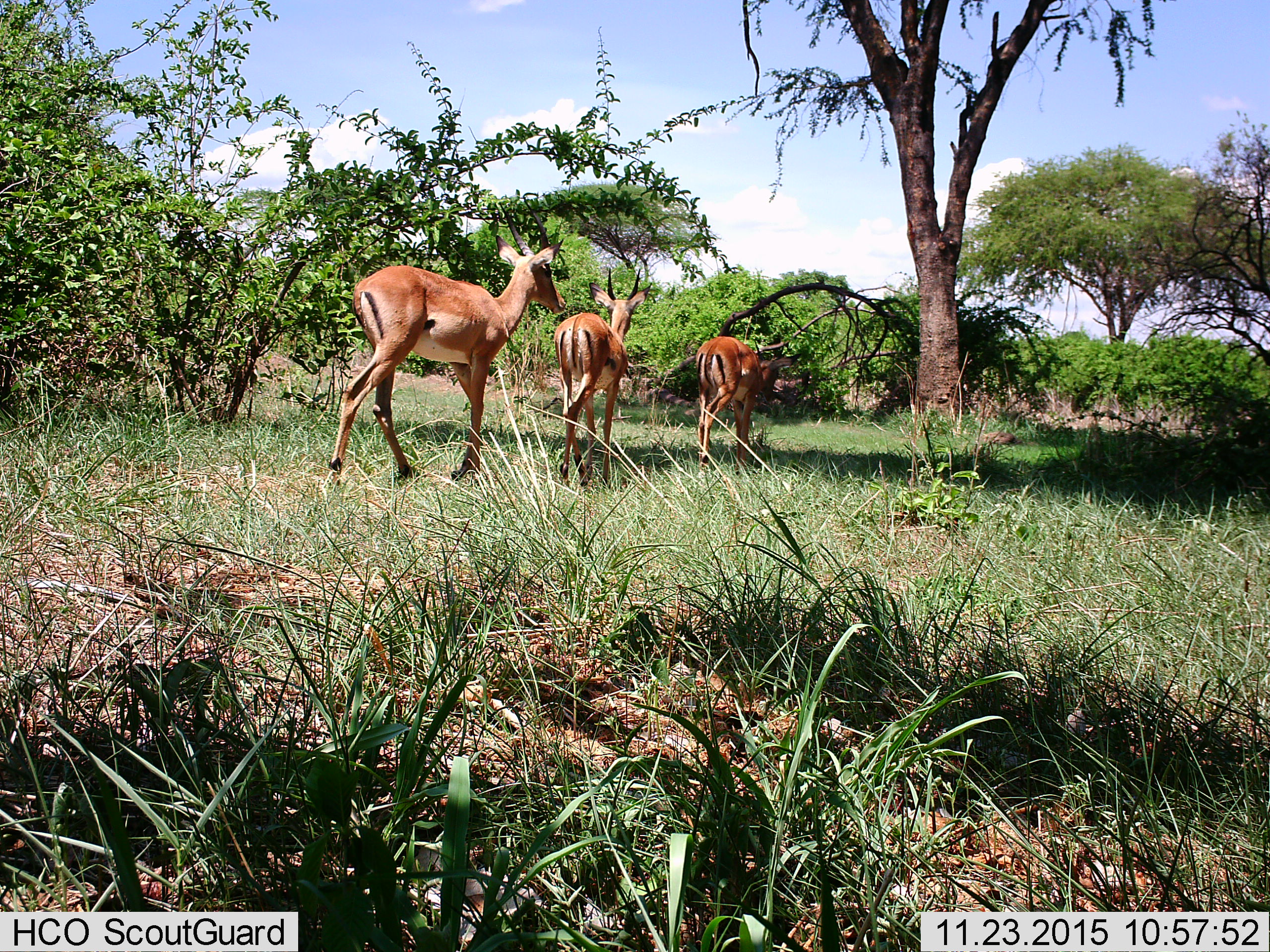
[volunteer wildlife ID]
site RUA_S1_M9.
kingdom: Animalia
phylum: Chordata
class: Mammalia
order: Artiodactyla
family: Bovidae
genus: Aepyceros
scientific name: Aepyceros melampus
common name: impala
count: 3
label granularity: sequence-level